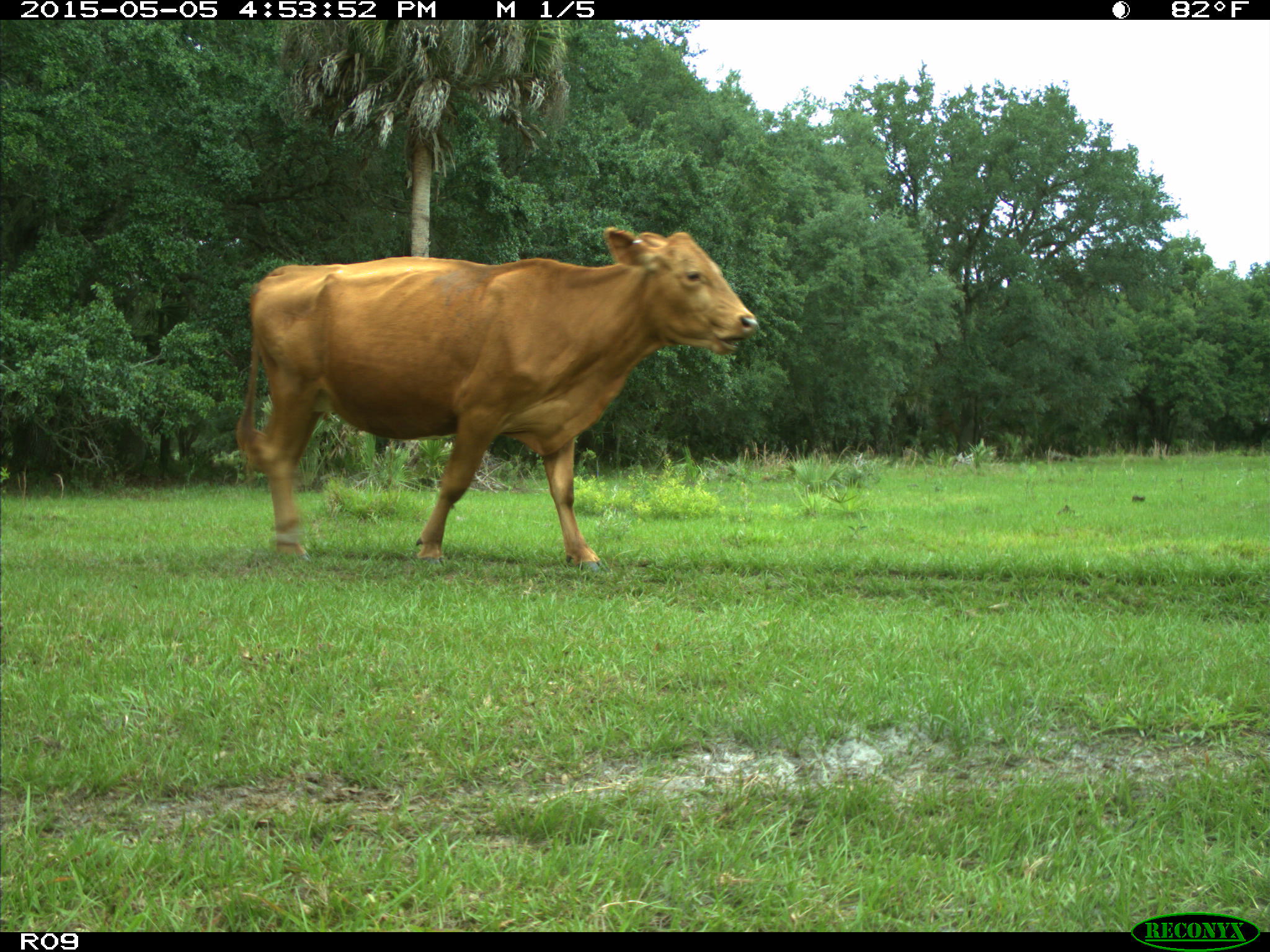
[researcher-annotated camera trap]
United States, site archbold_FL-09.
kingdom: Animalia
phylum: Chordata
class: Mammalia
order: Artiodactyla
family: Bovidae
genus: Bos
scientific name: Bos taurus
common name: domestic cow